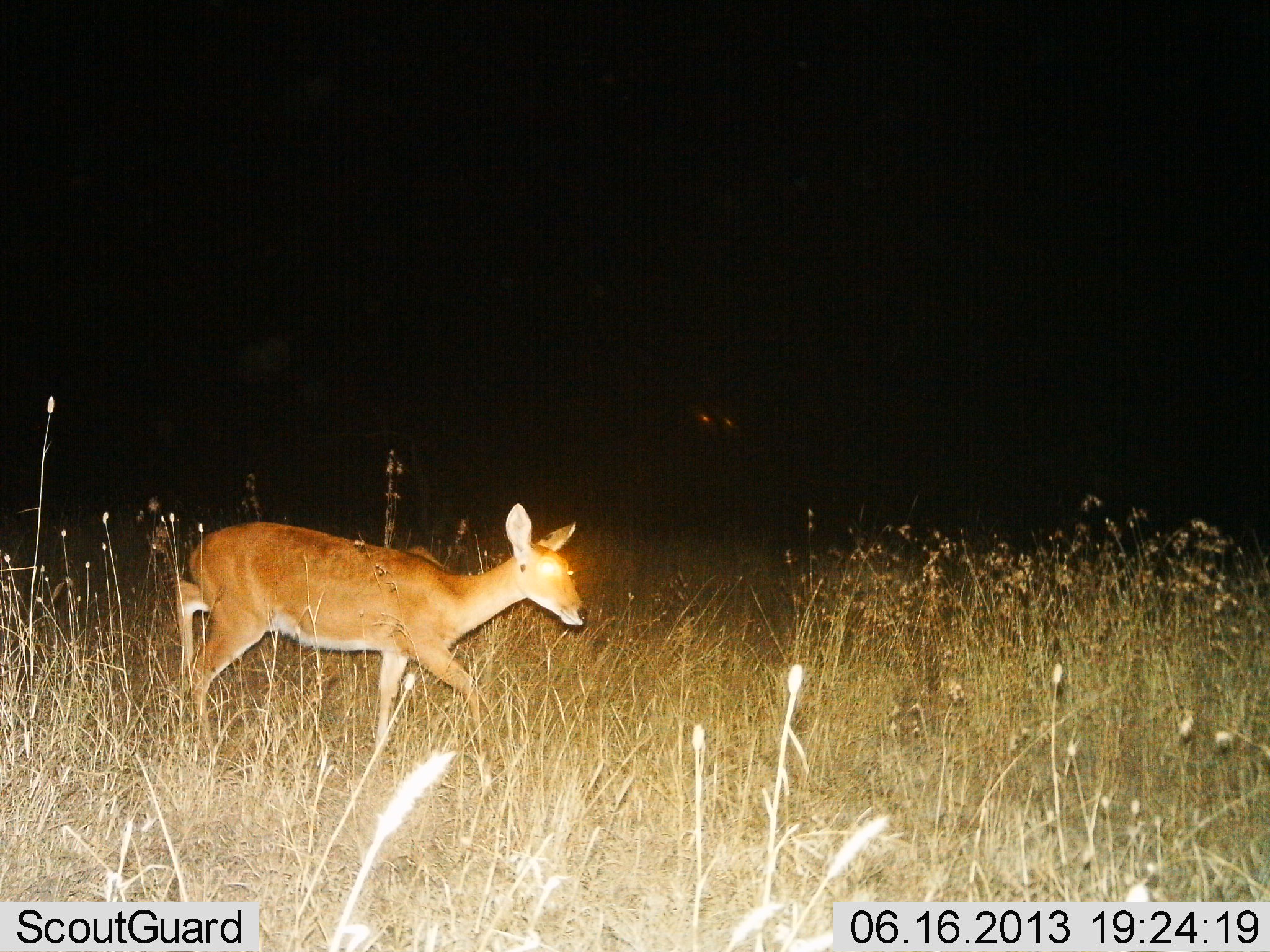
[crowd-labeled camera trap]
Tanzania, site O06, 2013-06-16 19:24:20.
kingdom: Animalia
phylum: Chordata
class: Mammalia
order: Artiodactyla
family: Bovidae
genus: Redunca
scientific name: Redunca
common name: reedbuck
Reedbuck (Redunca), count 1. Behavior (volunteer vote fractions): standing 6%, resting 0%, moving 94%, interacting 0%. Young present (vote fraction): 0%. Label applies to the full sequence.